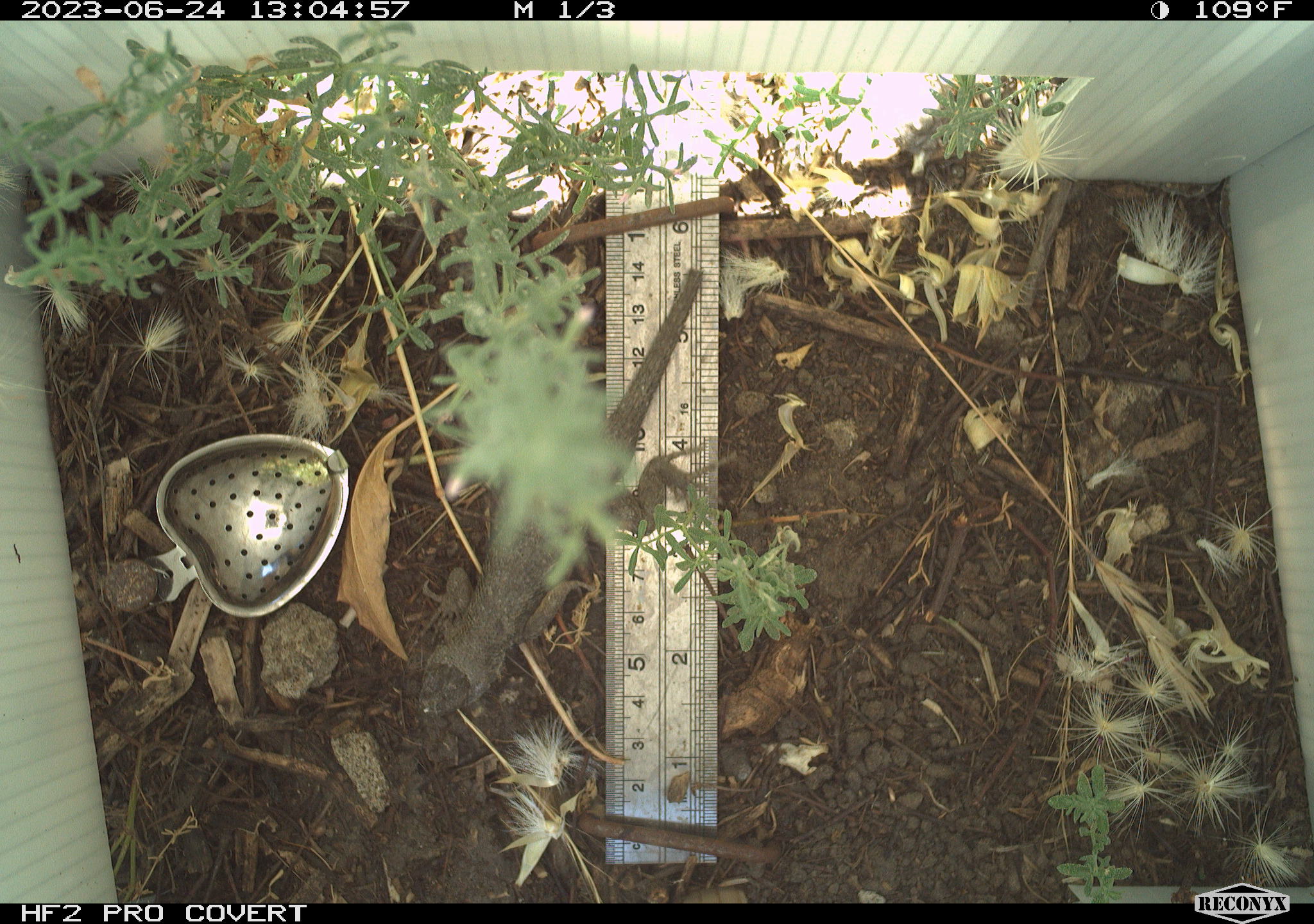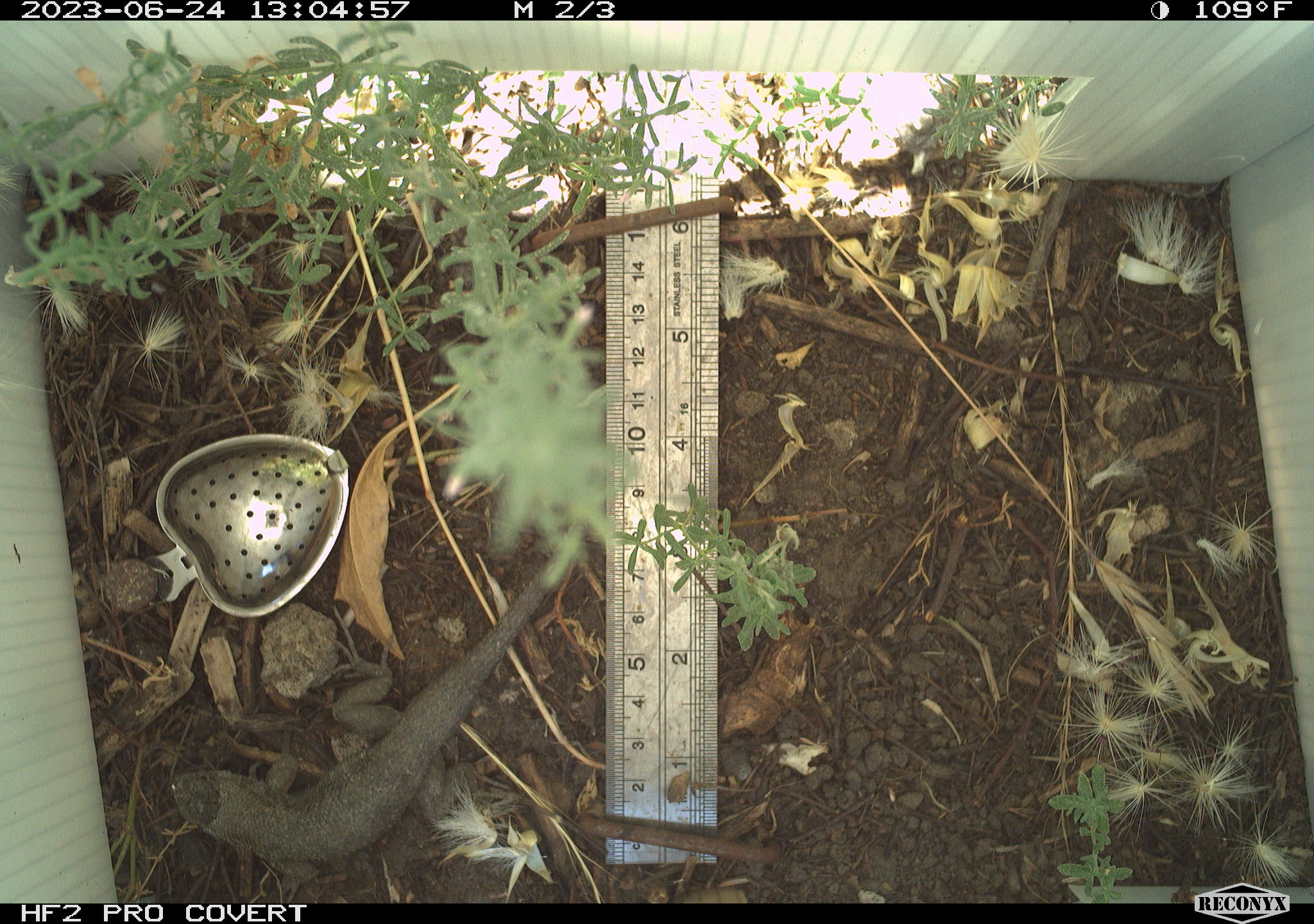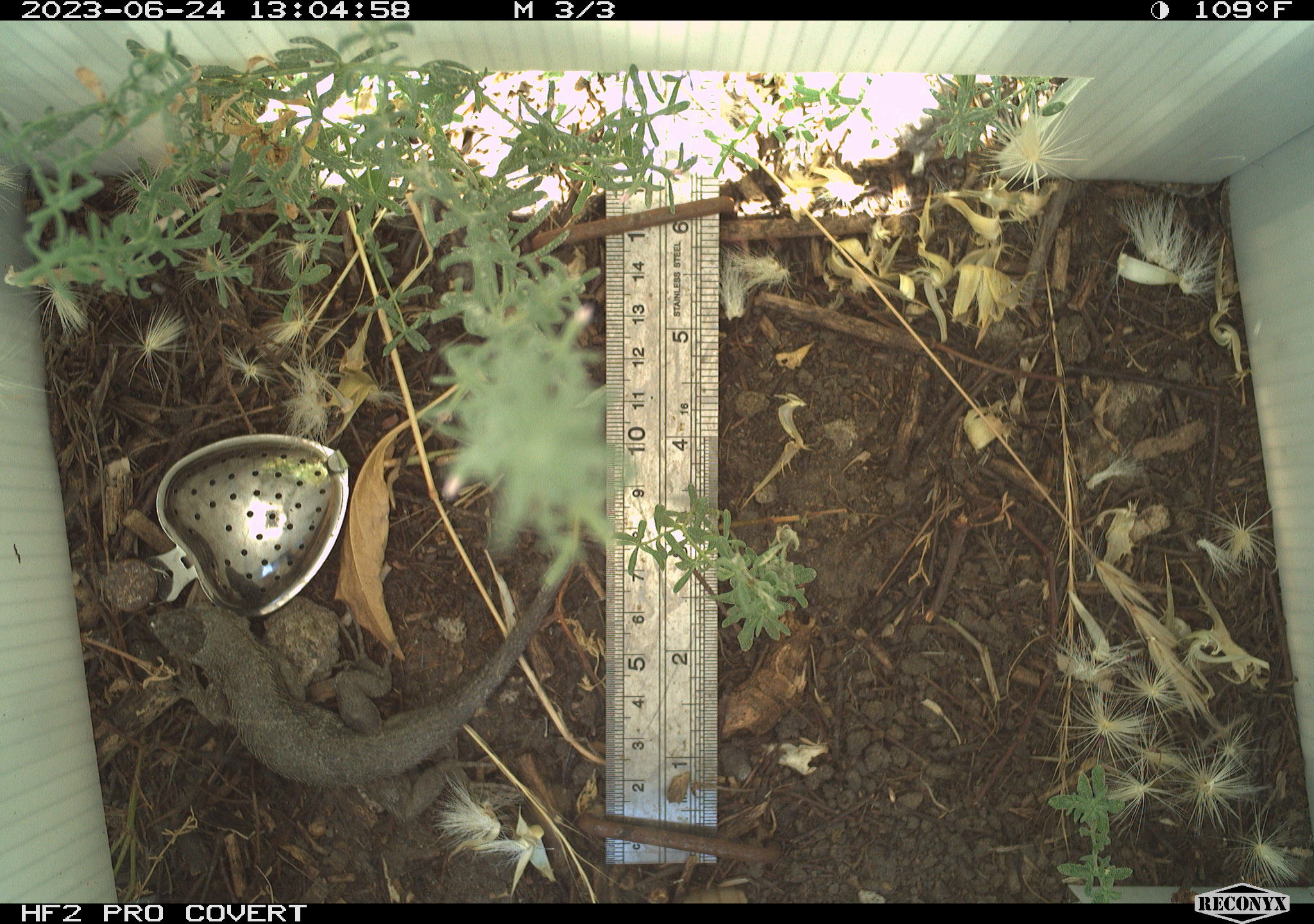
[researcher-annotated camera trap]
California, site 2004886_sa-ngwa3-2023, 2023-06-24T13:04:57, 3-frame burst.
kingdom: Animalia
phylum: Chordata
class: Reptilia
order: Squamata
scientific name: Squamata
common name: lizards and snakes